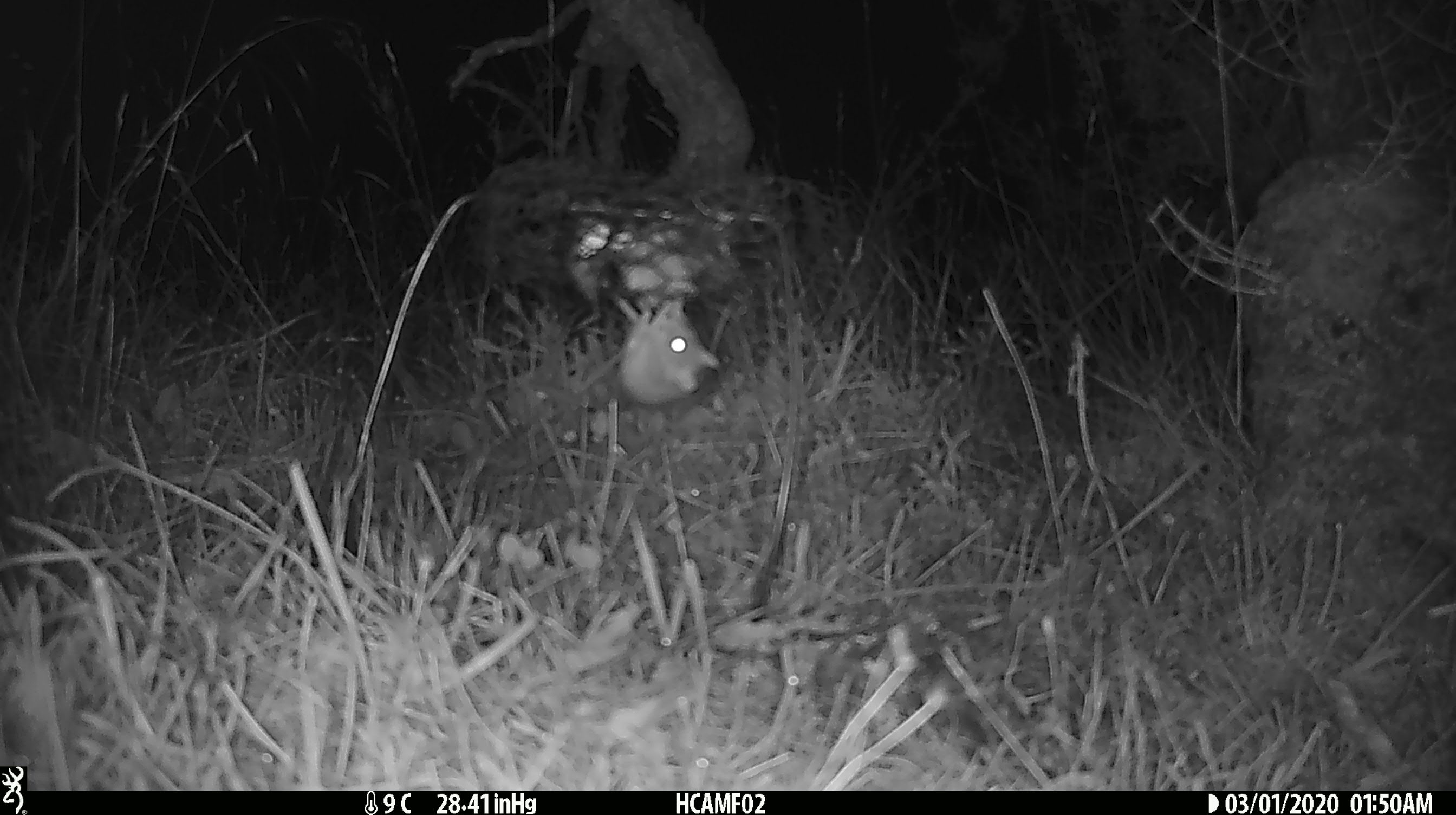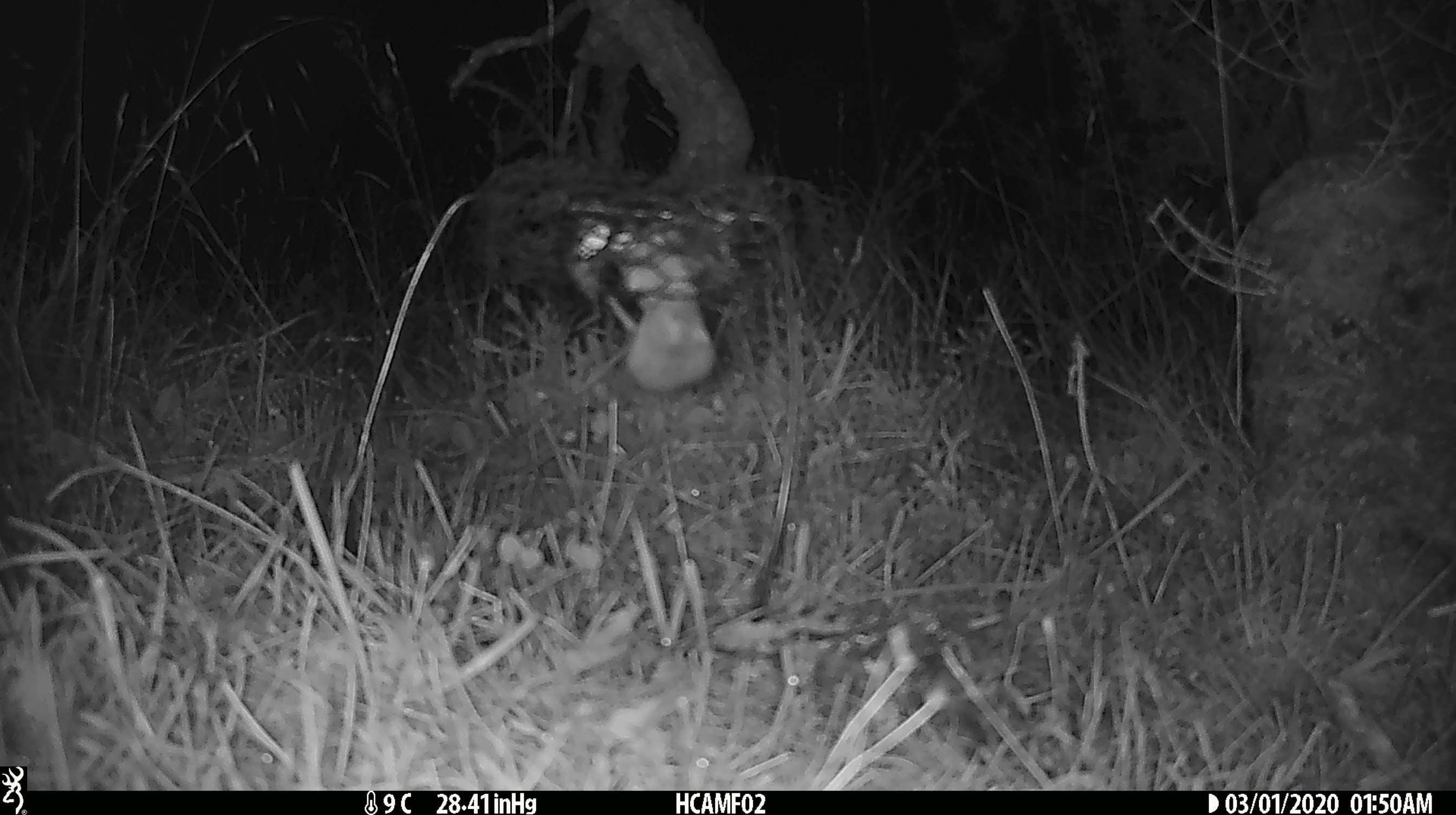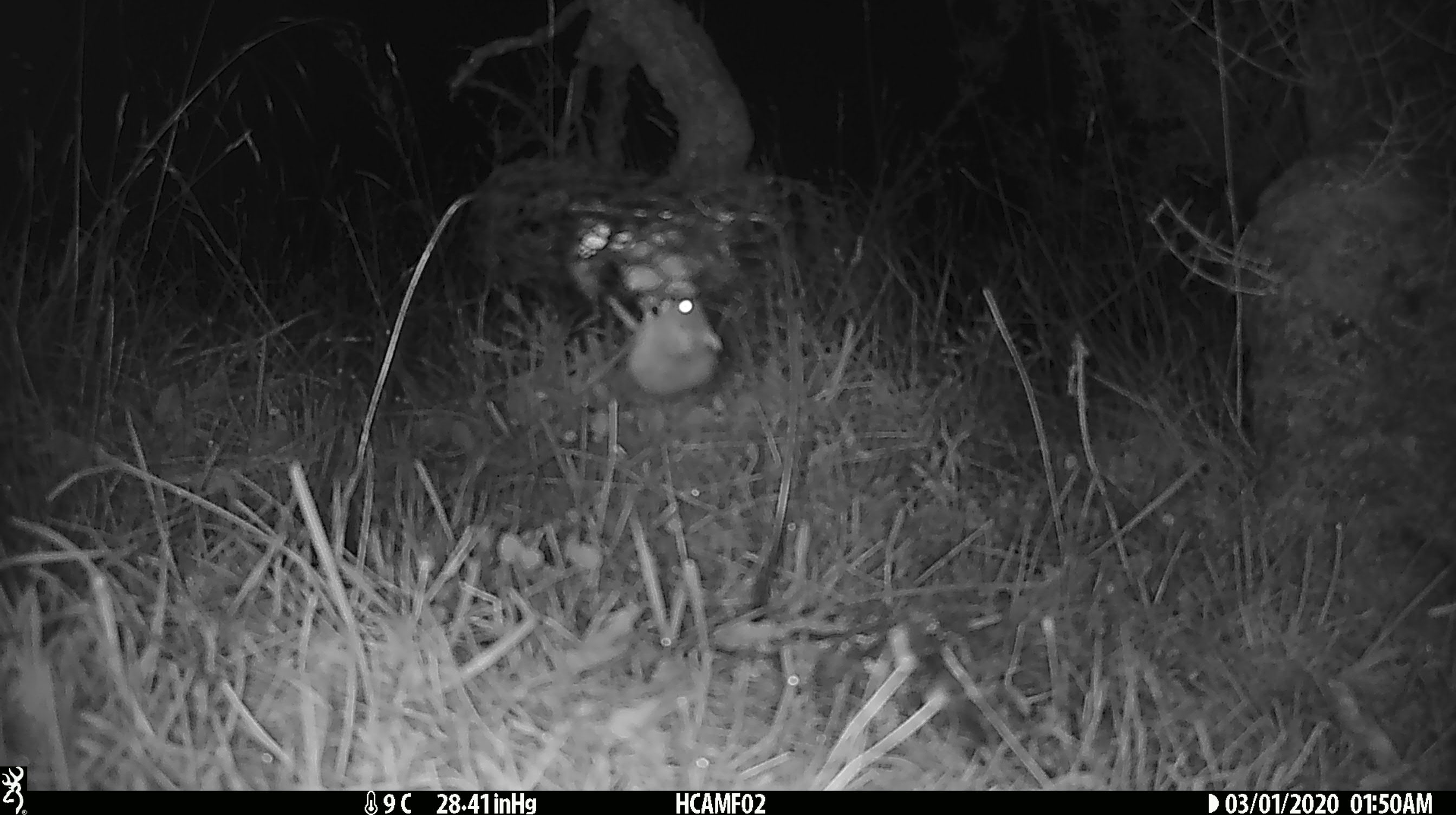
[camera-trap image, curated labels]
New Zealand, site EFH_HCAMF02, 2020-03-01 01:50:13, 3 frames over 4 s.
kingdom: Animalia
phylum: Chordata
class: Mammalia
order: Rodentia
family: Muridae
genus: Mus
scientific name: Mus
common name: mouse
Mouse (Mus).